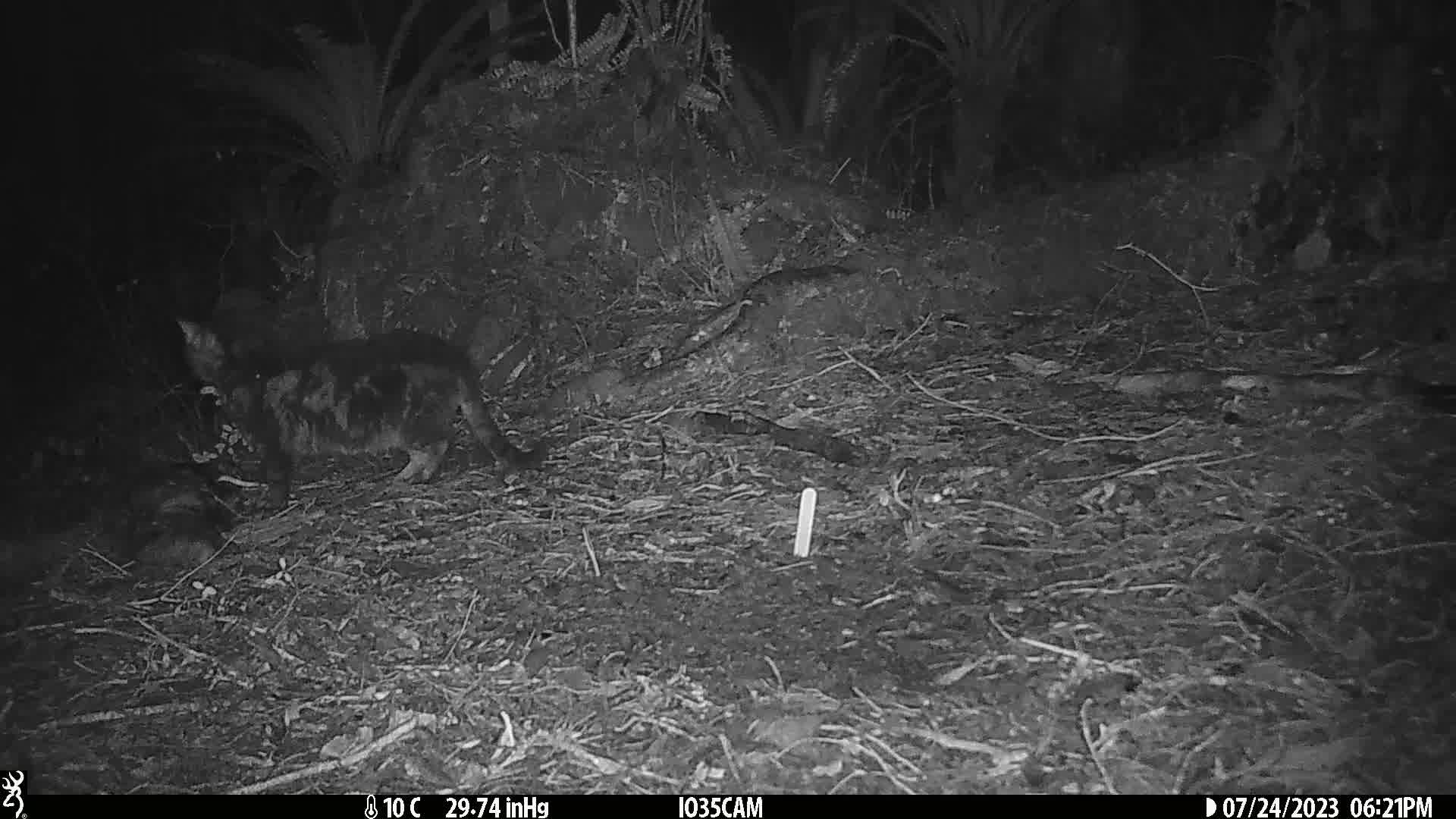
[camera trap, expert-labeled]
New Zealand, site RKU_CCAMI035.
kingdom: Animalia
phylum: Chordata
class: Mammalia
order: Carnivora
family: Felidae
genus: Felis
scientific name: Felis catus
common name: domestic cat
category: cat